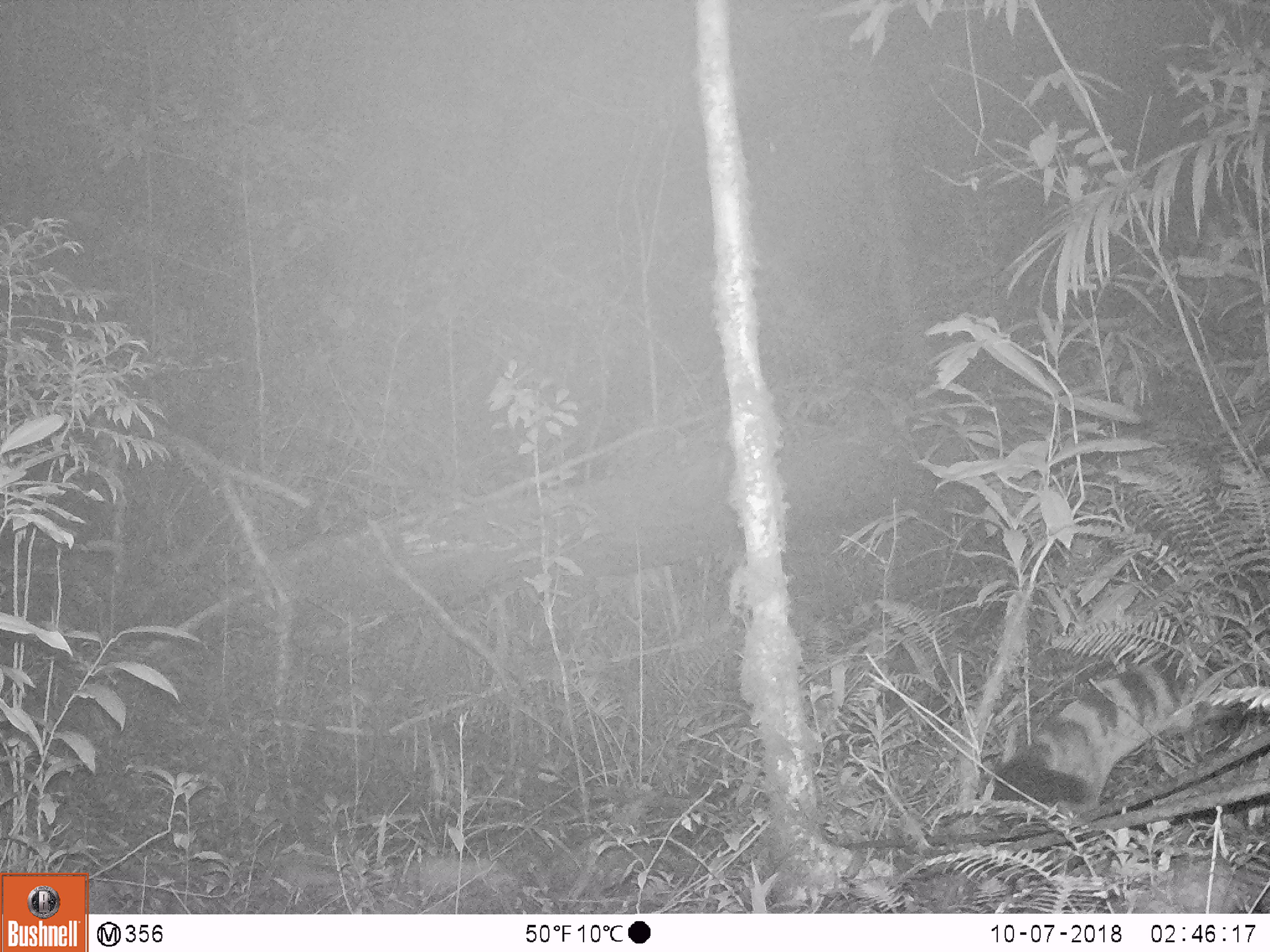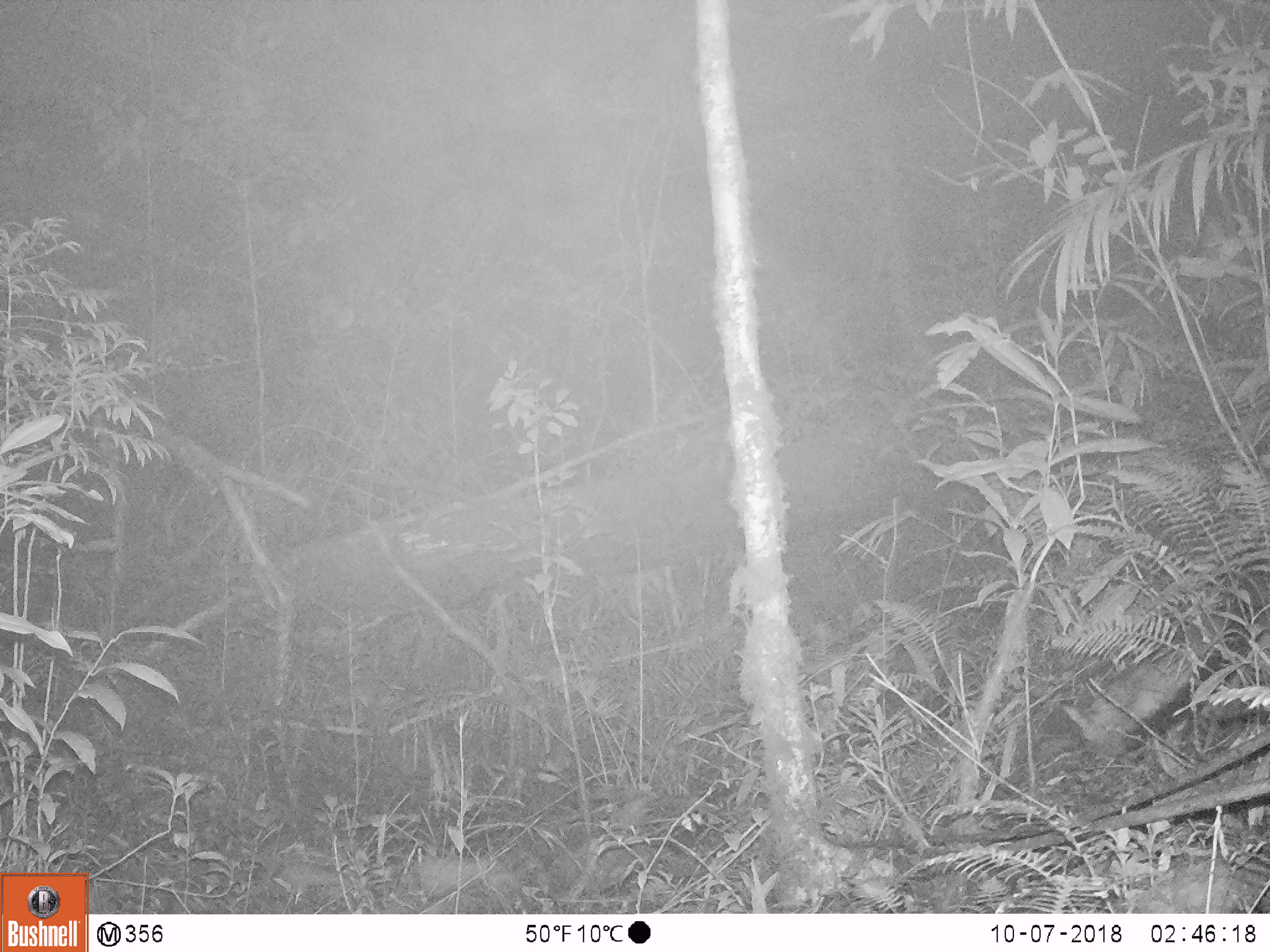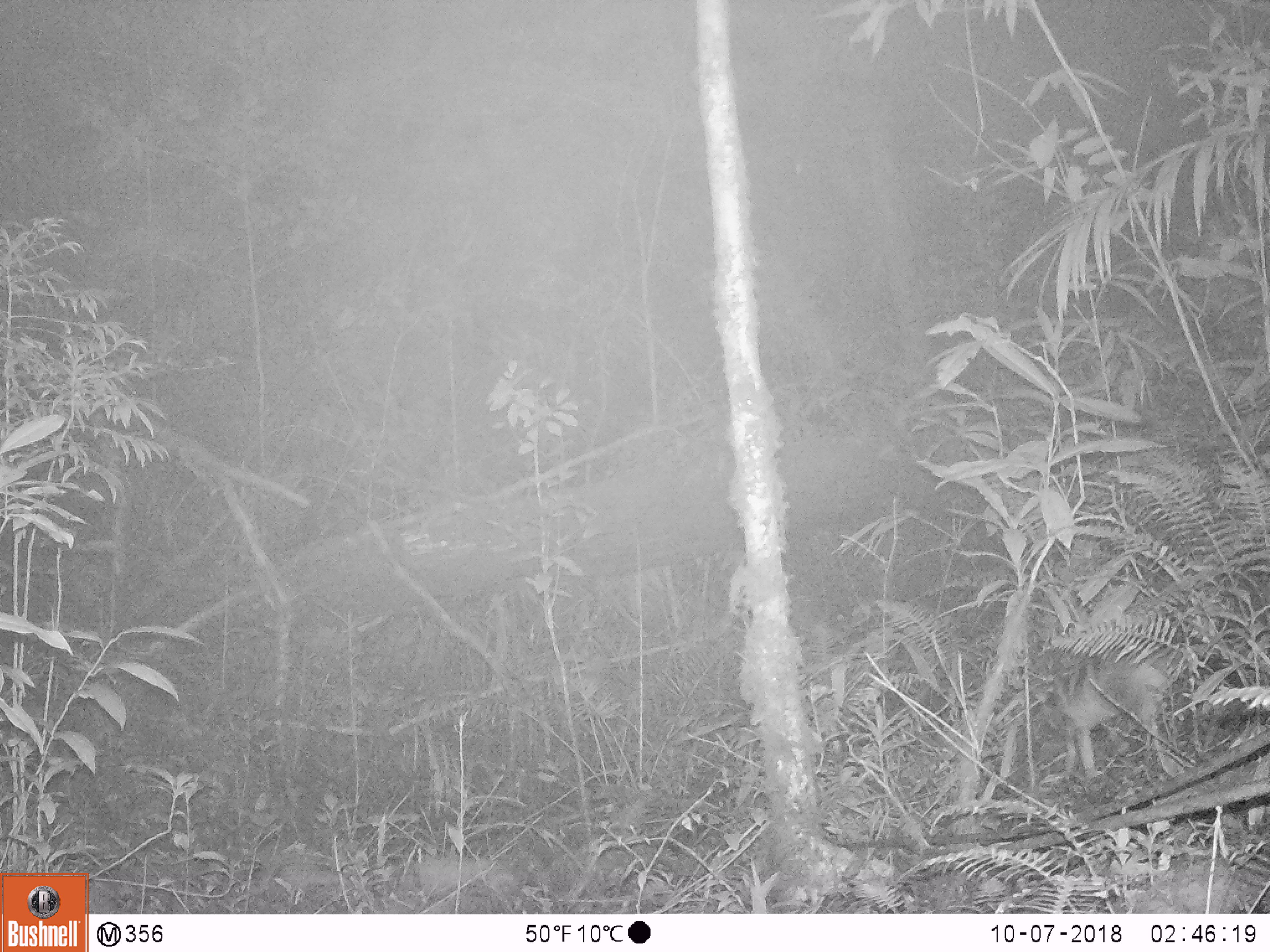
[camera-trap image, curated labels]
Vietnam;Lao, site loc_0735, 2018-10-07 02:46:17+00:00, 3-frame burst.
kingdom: Animalia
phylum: Chordata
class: Mammalia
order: Carnivora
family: Viverridae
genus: Chrotogale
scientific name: Chrotogale owstoni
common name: owston's civet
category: owstons civet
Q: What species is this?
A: Owstons civet (owston's civet) (Chrotogale owstoni).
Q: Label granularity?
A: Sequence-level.